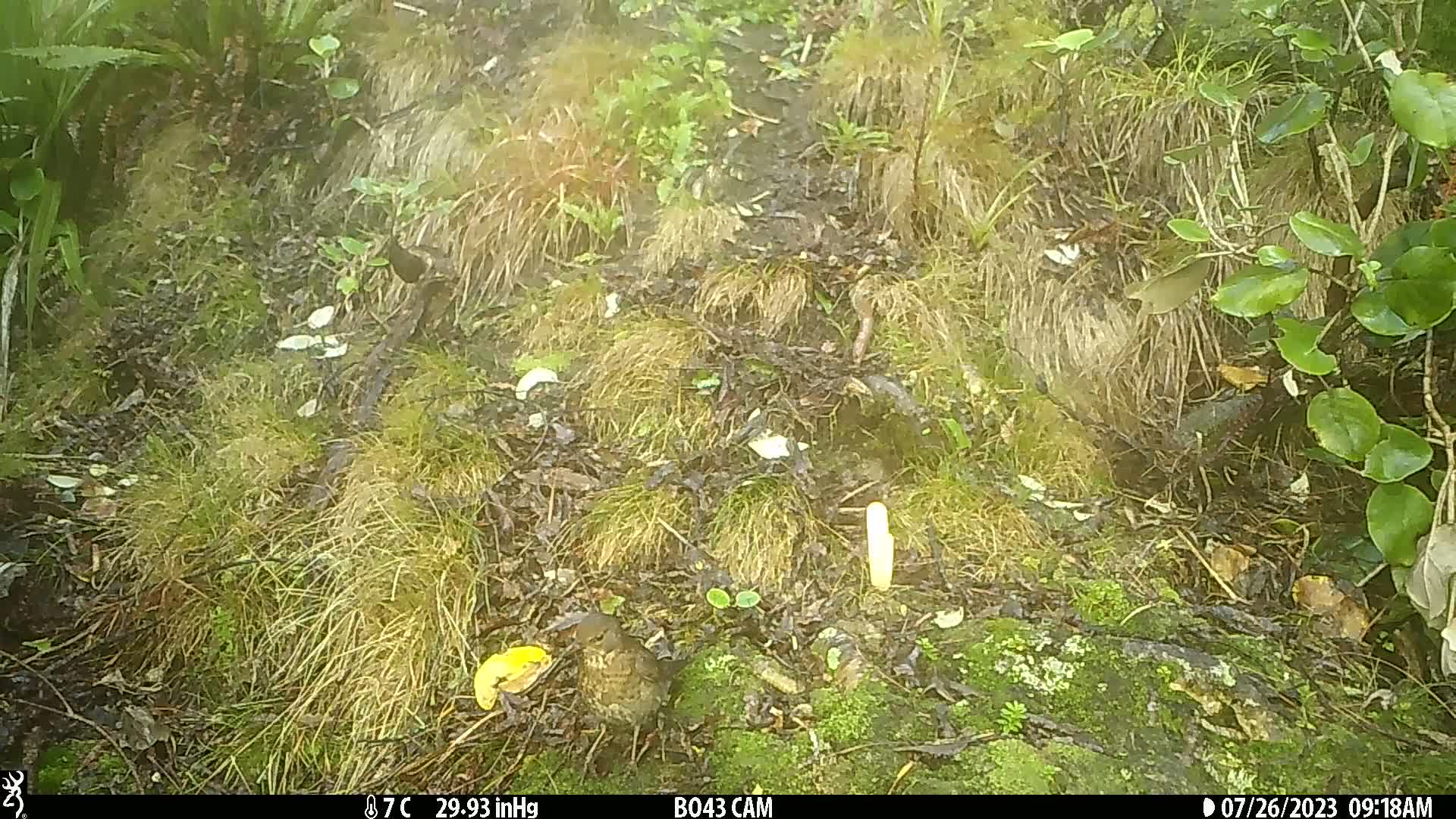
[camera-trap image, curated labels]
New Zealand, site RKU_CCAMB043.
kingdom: Animalia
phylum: Chordata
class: Aves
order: Passeriformes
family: Turdidae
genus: Turdus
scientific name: Turdus merula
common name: eurasian blackbird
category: blackbird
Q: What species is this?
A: Blackbird (eurasian blackbird) (Turdus merula).